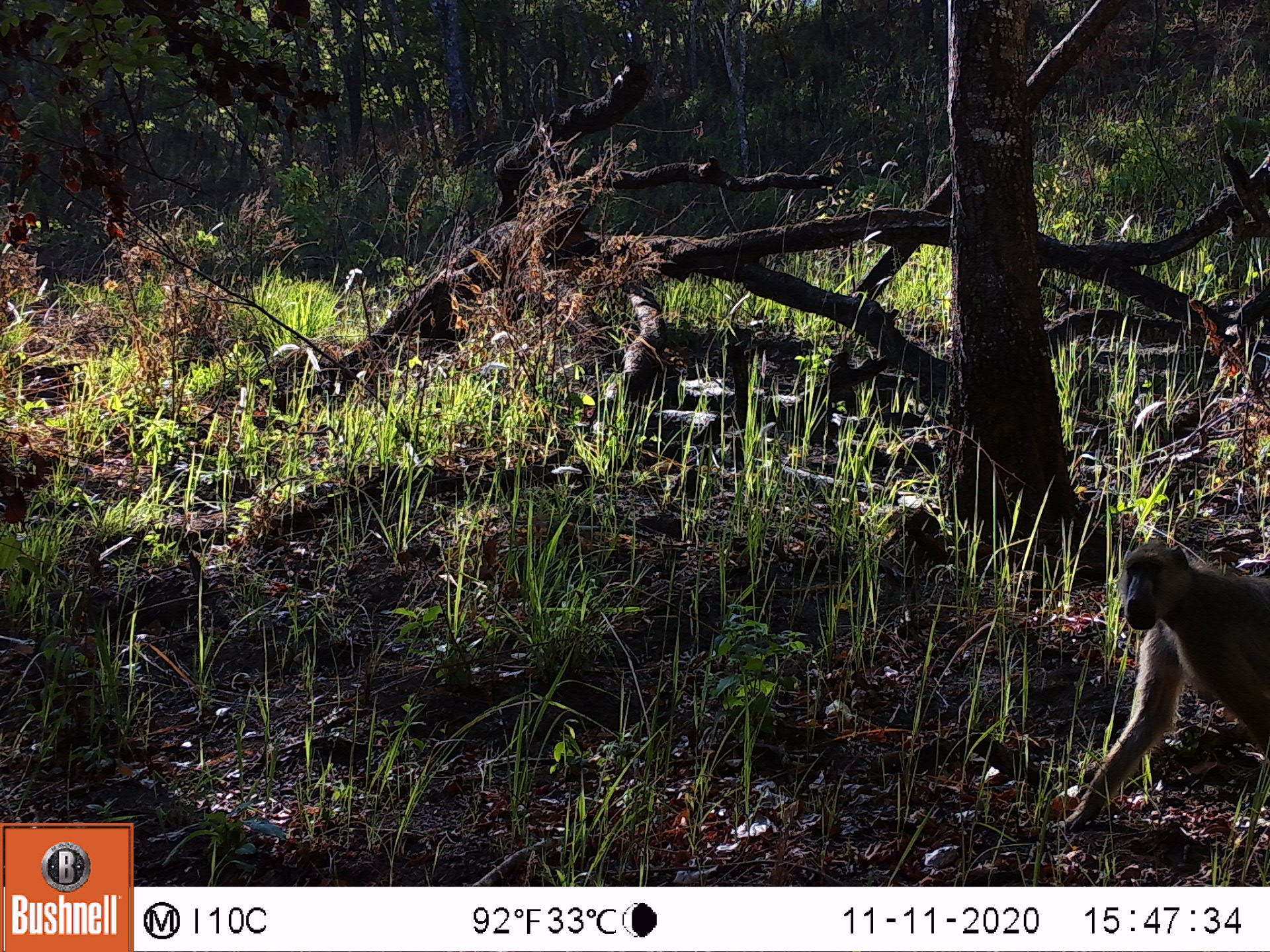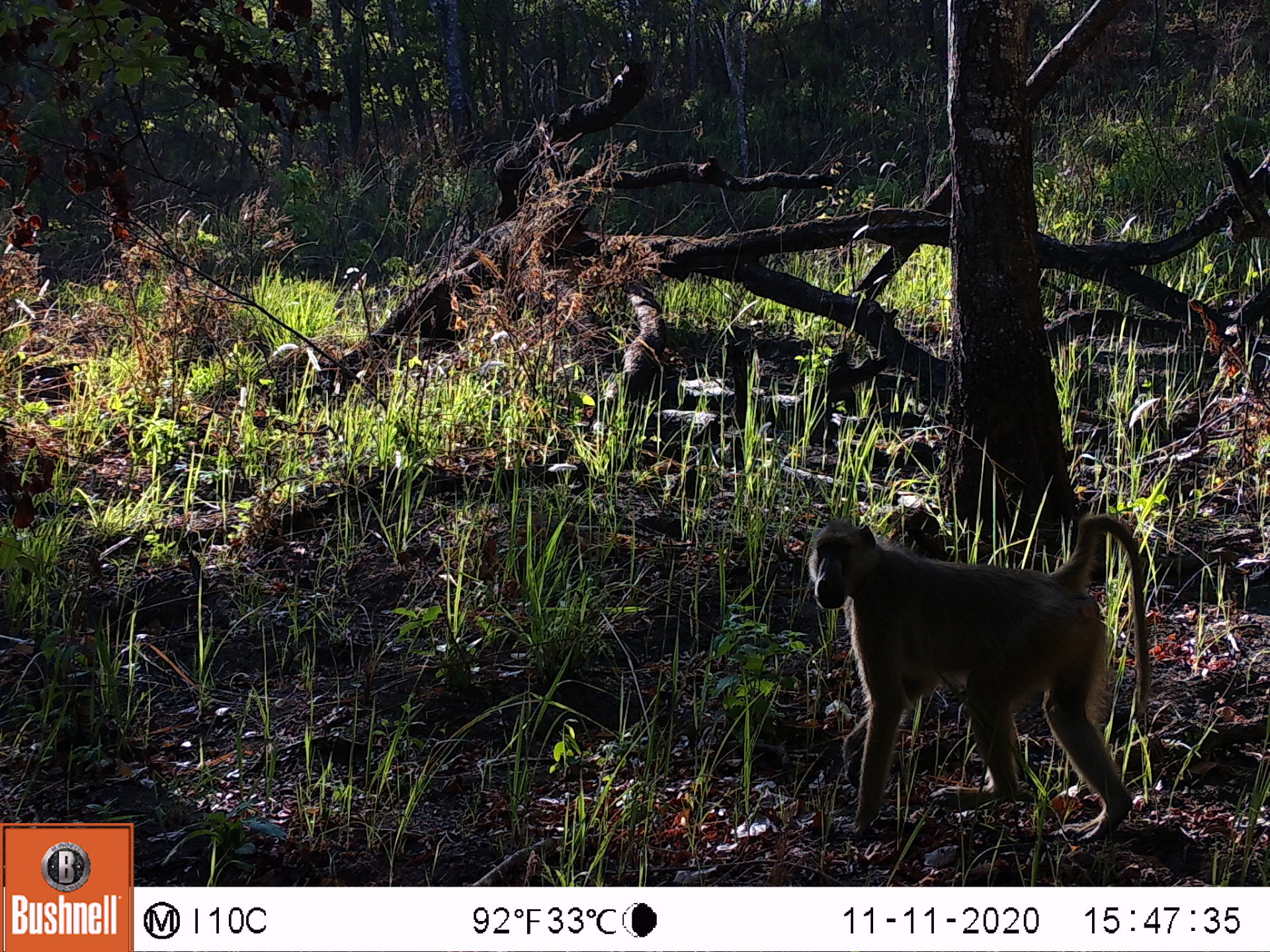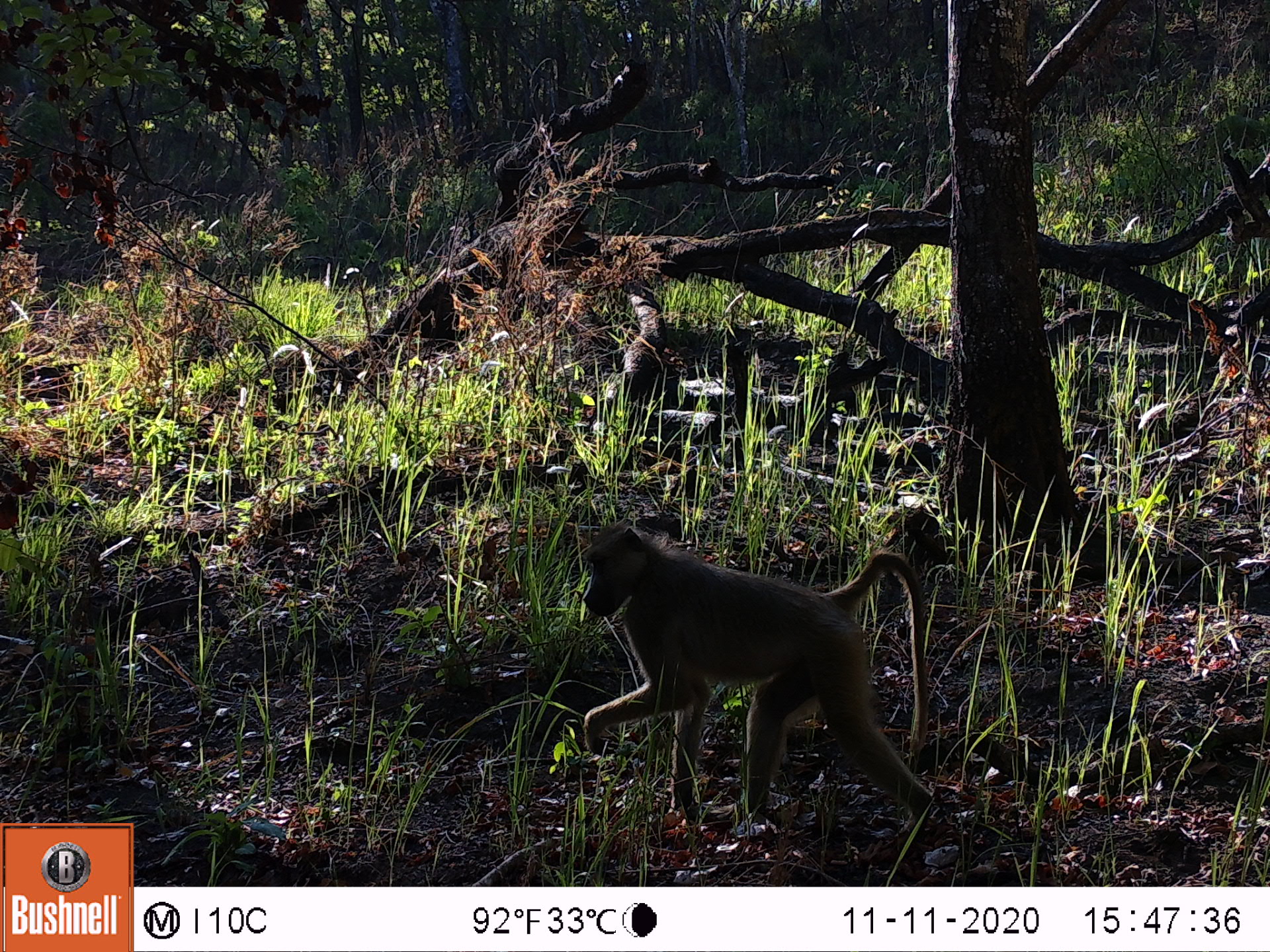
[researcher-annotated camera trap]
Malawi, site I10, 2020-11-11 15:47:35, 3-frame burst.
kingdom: Animalia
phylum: Chordata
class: Mammalia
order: Primates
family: Cercopithecidae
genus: Papio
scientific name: Papio cynocephalus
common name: yellow baboon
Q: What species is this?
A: Yellow baboon (Papio cynocephalus).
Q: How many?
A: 2.